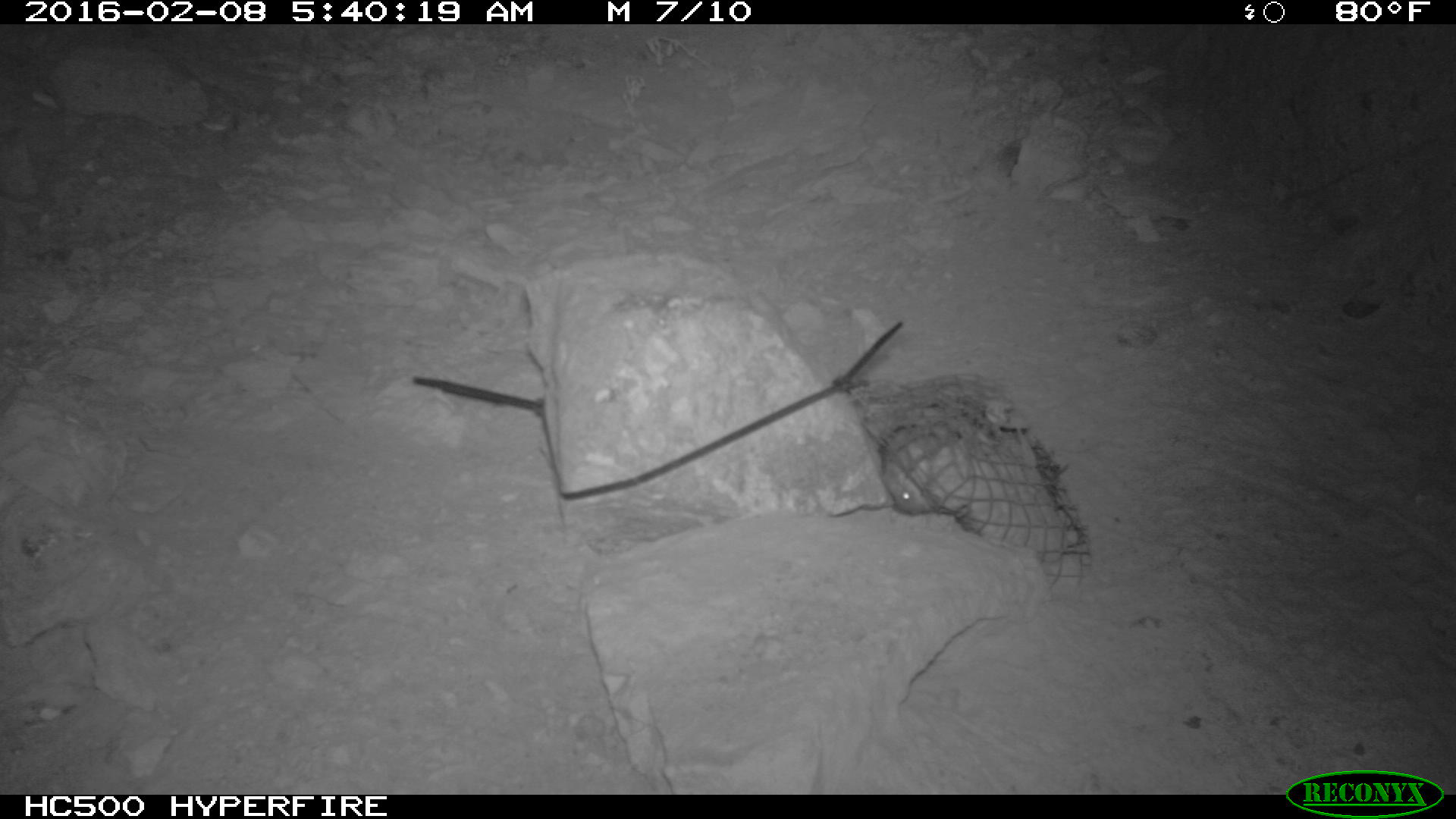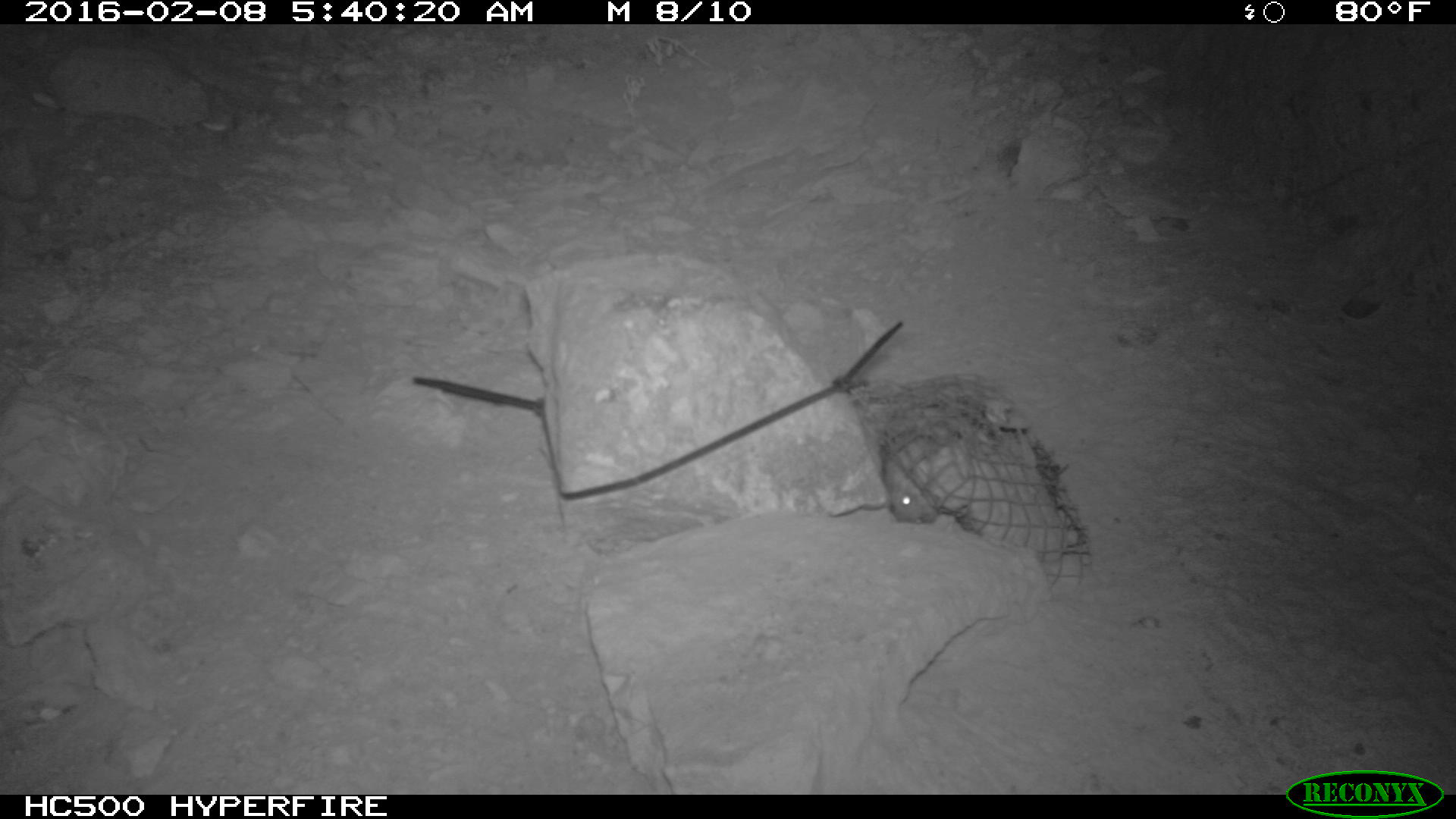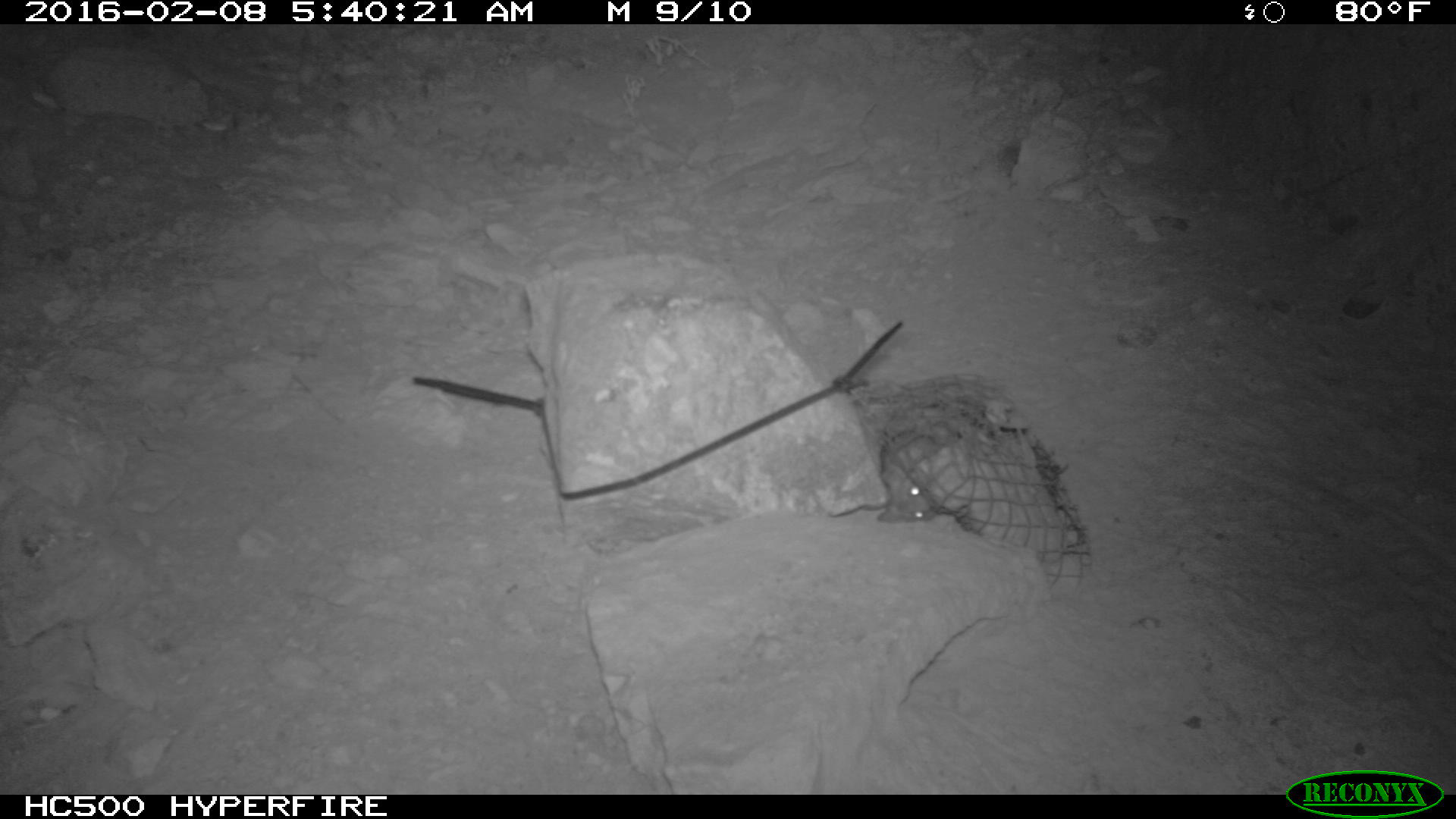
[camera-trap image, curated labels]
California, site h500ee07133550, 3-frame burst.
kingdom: Animalia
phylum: Chordata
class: Mammalia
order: Rodentia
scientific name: Rodentia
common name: rodent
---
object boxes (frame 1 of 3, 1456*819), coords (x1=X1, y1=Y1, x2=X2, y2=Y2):
rodent: (x1=878, y1=425, x2=946, y2=514)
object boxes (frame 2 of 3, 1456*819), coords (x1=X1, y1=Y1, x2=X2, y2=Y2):
rodent: (x1=878, y1=438, x2=937, y2=524)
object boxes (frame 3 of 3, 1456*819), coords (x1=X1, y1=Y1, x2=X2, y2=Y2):
rodent: (x1=871, y1=422, x2=946, y2=523)